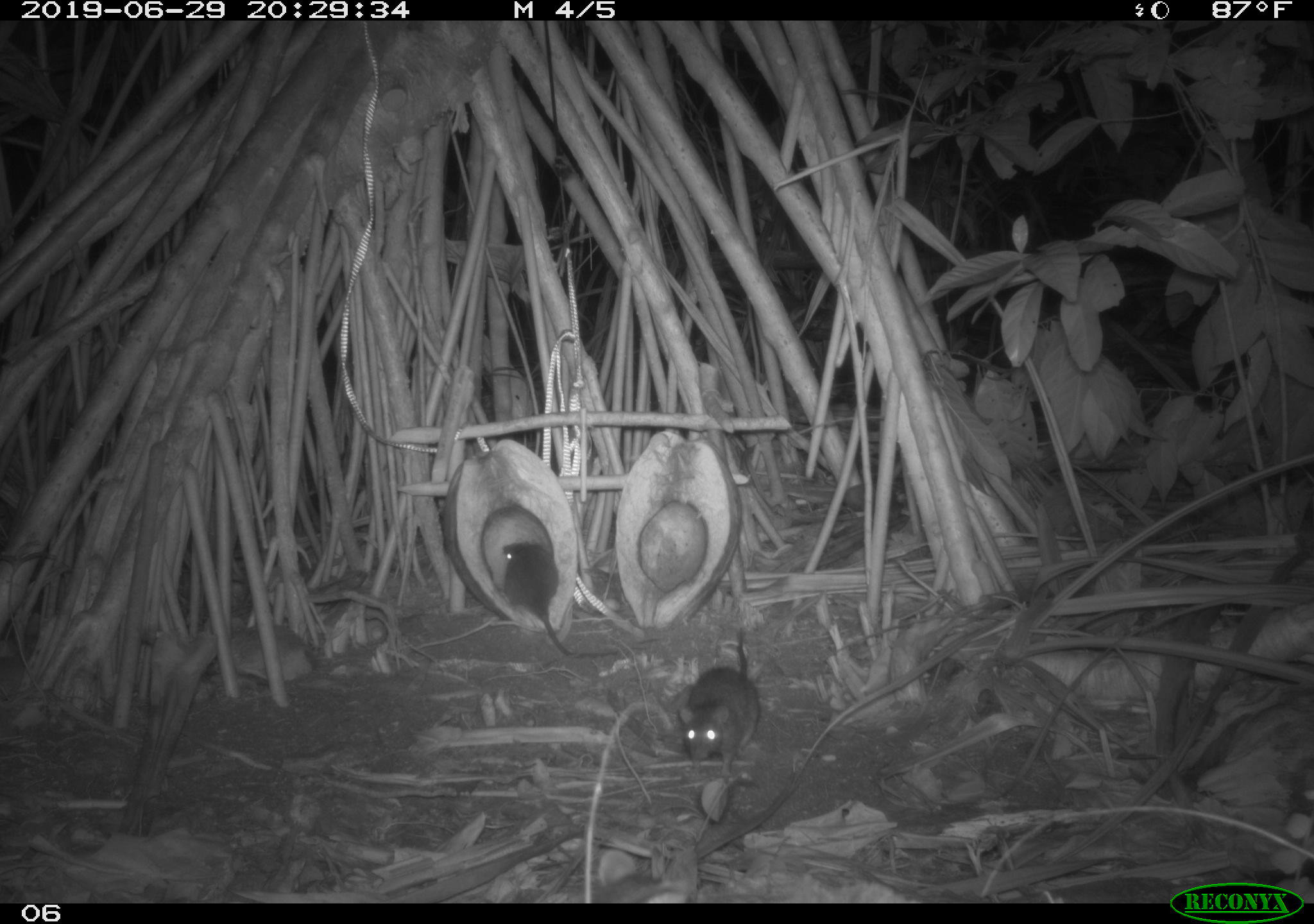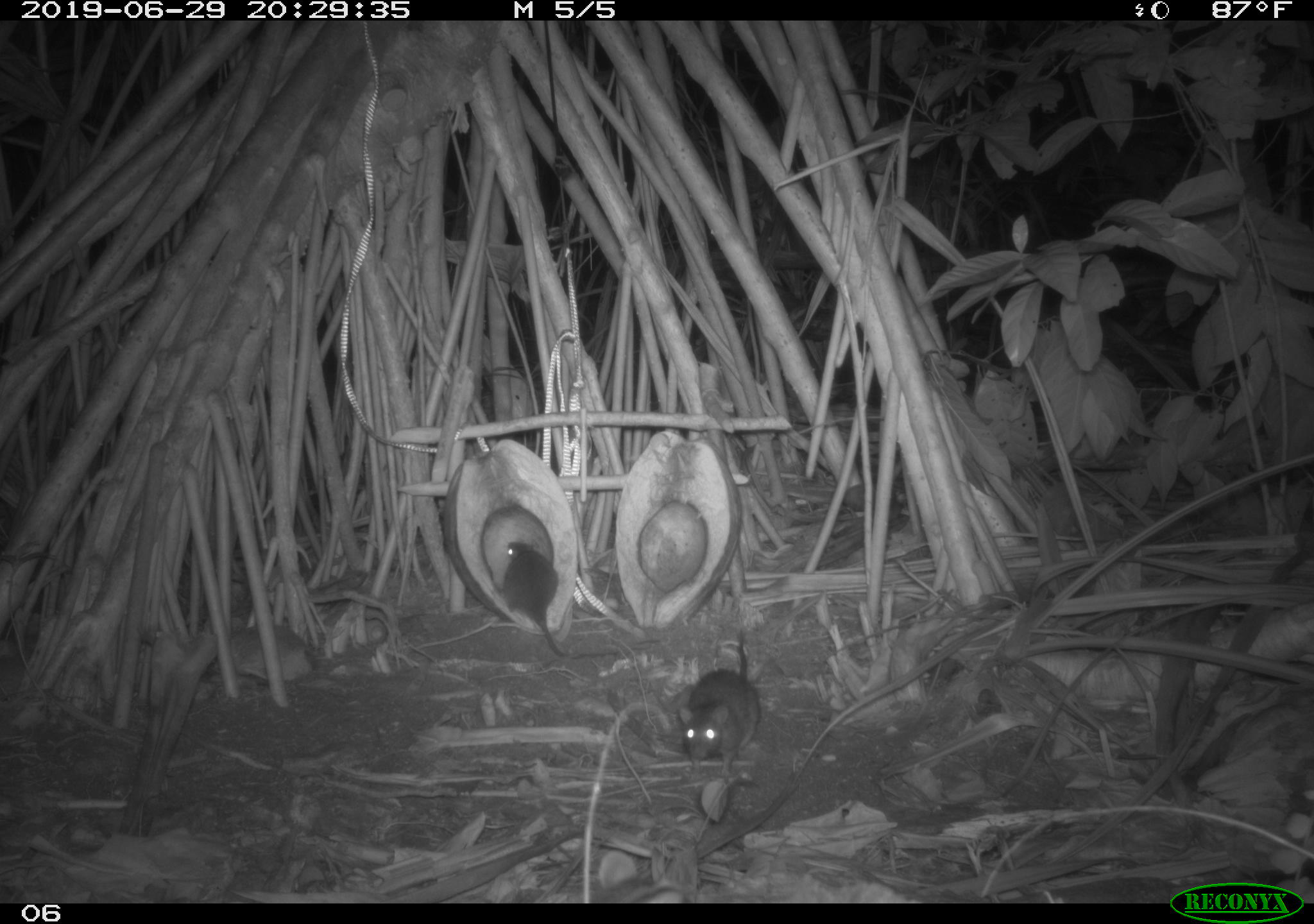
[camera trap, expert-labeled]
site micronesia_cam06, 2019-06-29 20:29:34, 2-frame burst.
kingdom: Animalia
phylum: Chordata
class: Mammalia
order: Rodentia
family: Muridae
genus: Rattus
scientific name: Rattus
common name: rat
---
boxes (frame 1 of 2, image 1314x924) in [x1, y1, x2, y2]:
rat: [495, 530, 624, 664]; [670, 625, 759, 771]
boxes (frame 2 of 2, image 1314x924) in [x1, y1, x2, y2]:
rat: [490, 518, 616, 661]; [676, 623, 760, 771]